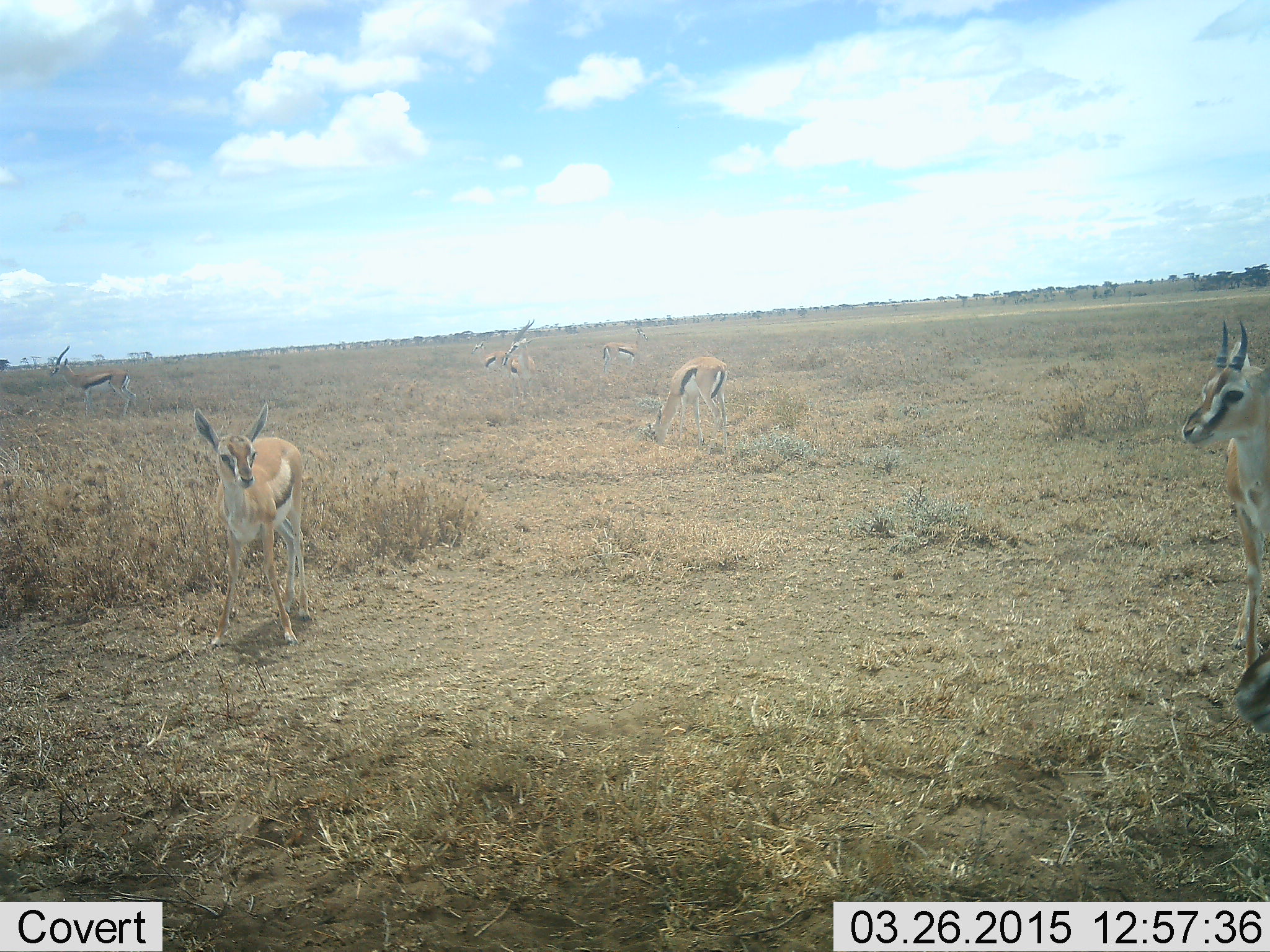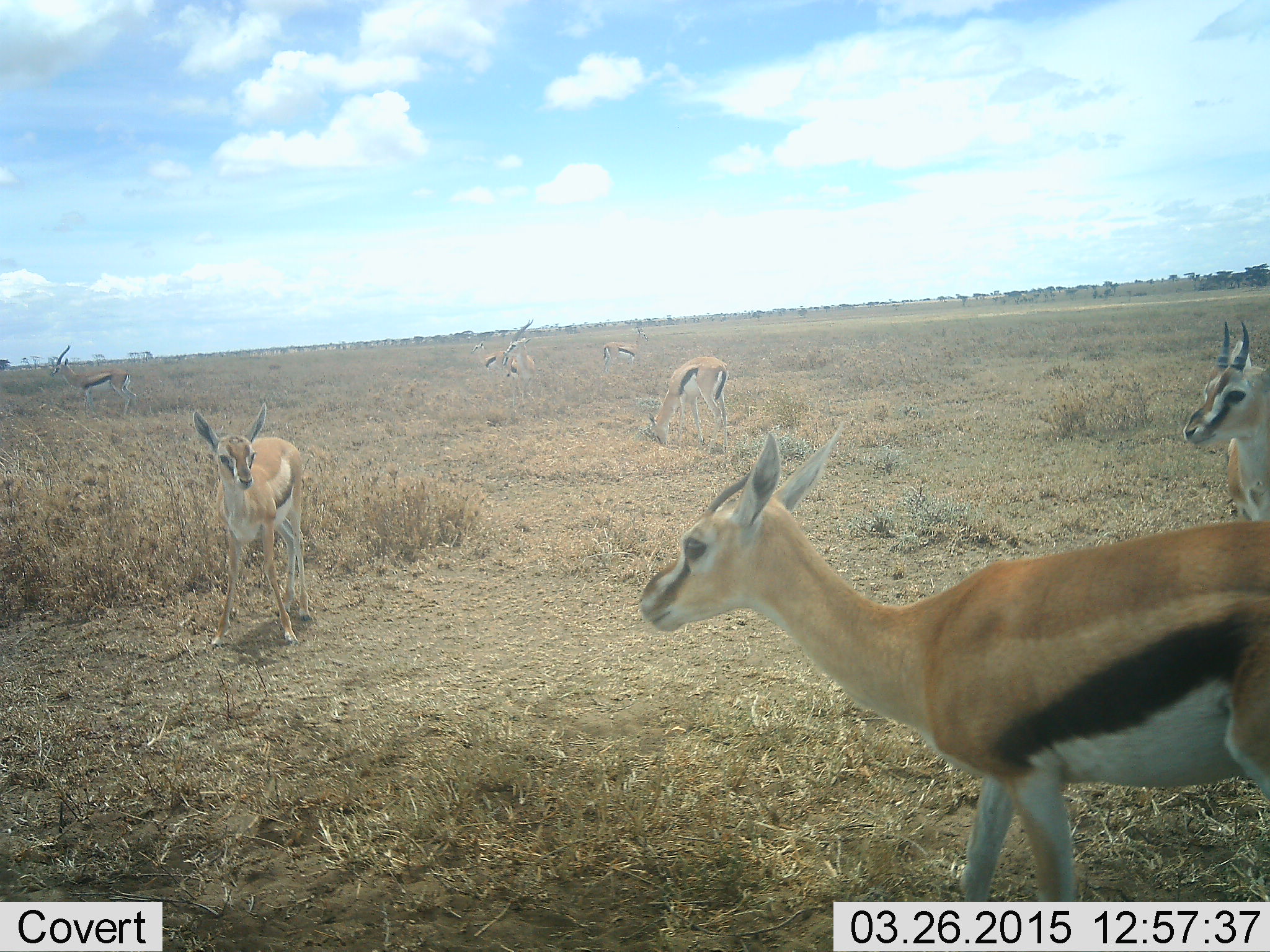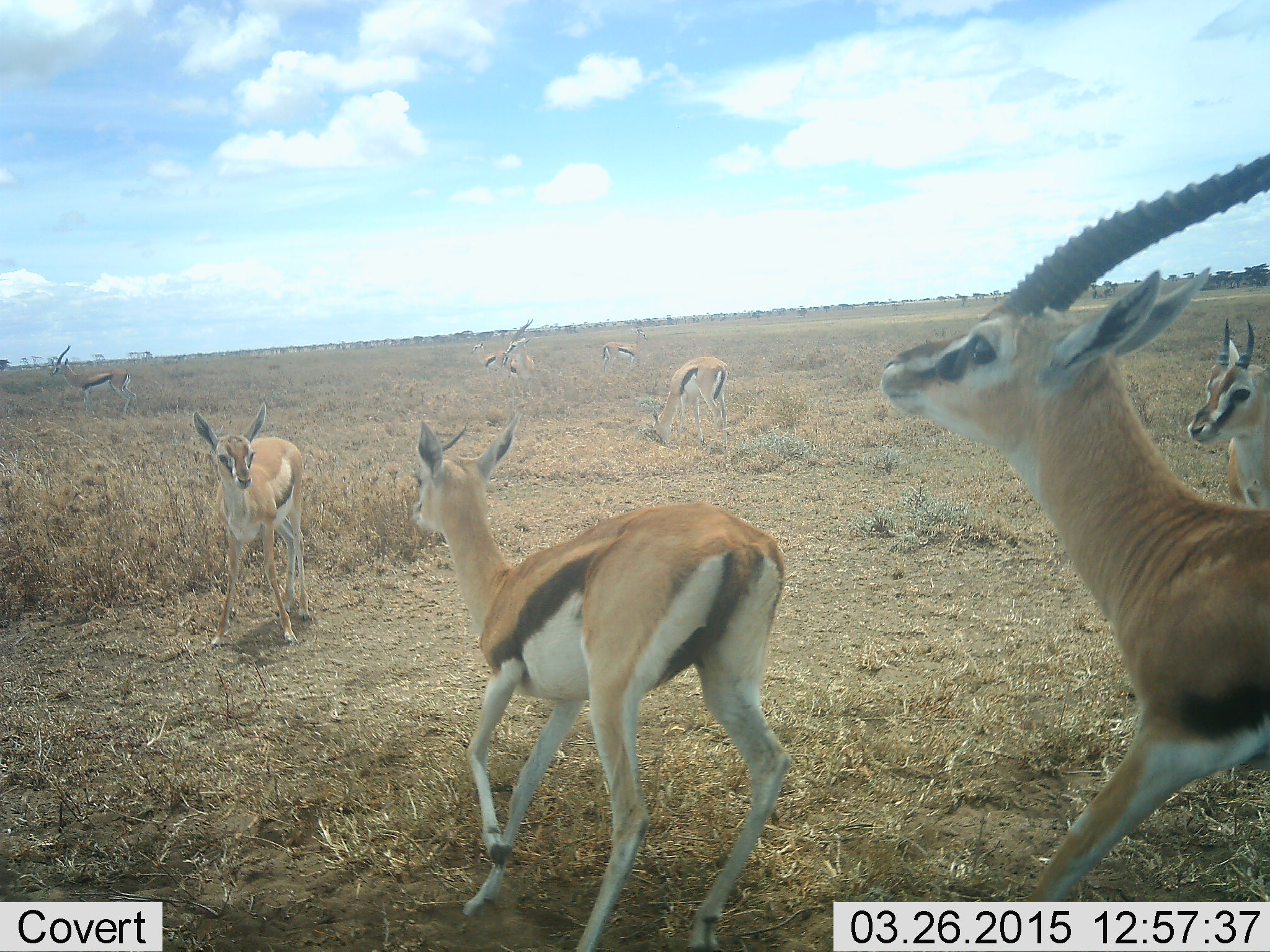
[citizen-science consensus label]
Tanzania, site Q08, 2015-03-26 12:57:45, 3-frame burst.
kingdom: Animalia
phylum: Chordata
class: Mammalia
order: Artiodactyla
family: Bovidae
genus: Eudorcas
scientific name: Eudorcas thomsonii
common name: thomson's gazelle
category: gazellethomsons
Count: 8.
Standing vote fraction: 70%.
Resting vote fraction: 0%.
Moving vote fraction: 60%.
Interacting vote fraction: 40%.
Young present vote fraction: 10%.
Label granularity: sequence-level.